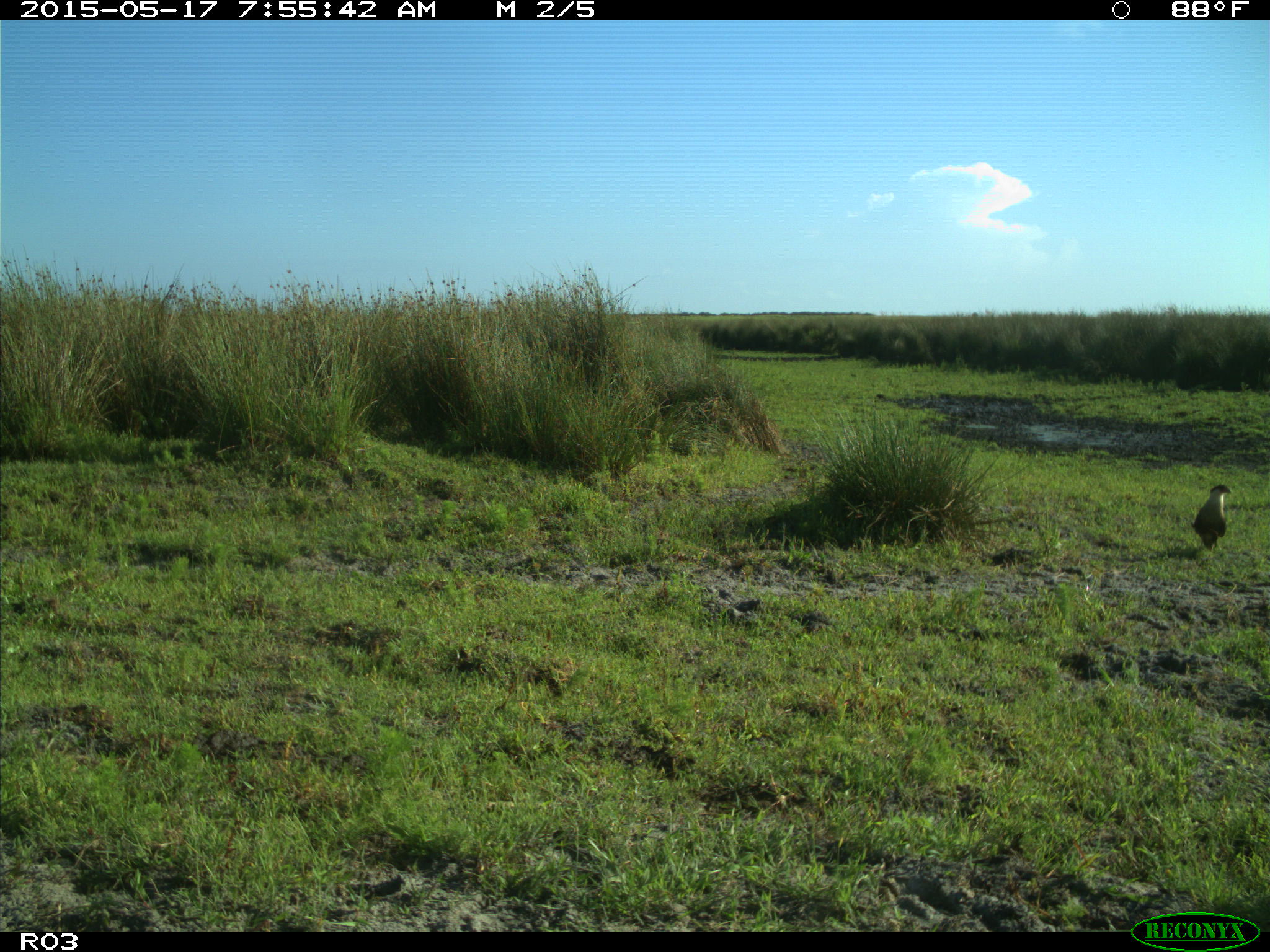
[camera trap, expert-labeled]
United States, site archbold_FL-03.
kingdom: Animalia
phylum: Chordata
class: Aves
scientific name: Aves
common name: birds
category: unidentified bird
Unidentified bird (birds) (Aves).